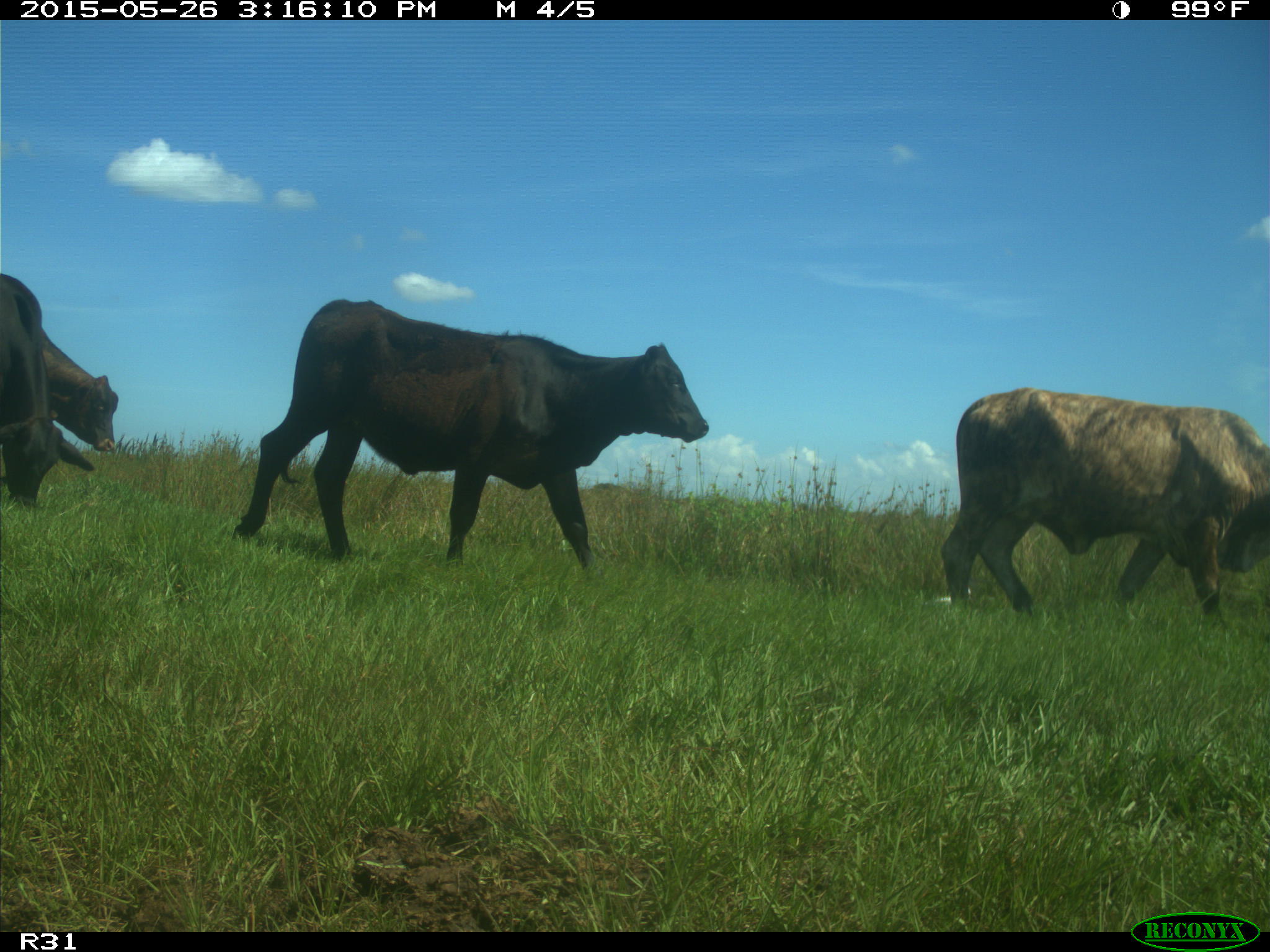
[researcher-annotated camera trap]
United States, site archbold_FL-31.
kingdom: Animalia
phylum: Chordata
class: Mammalia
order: Artiodactyla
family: Bovidae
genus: Bos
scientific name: Bos taurus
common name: domestic cow